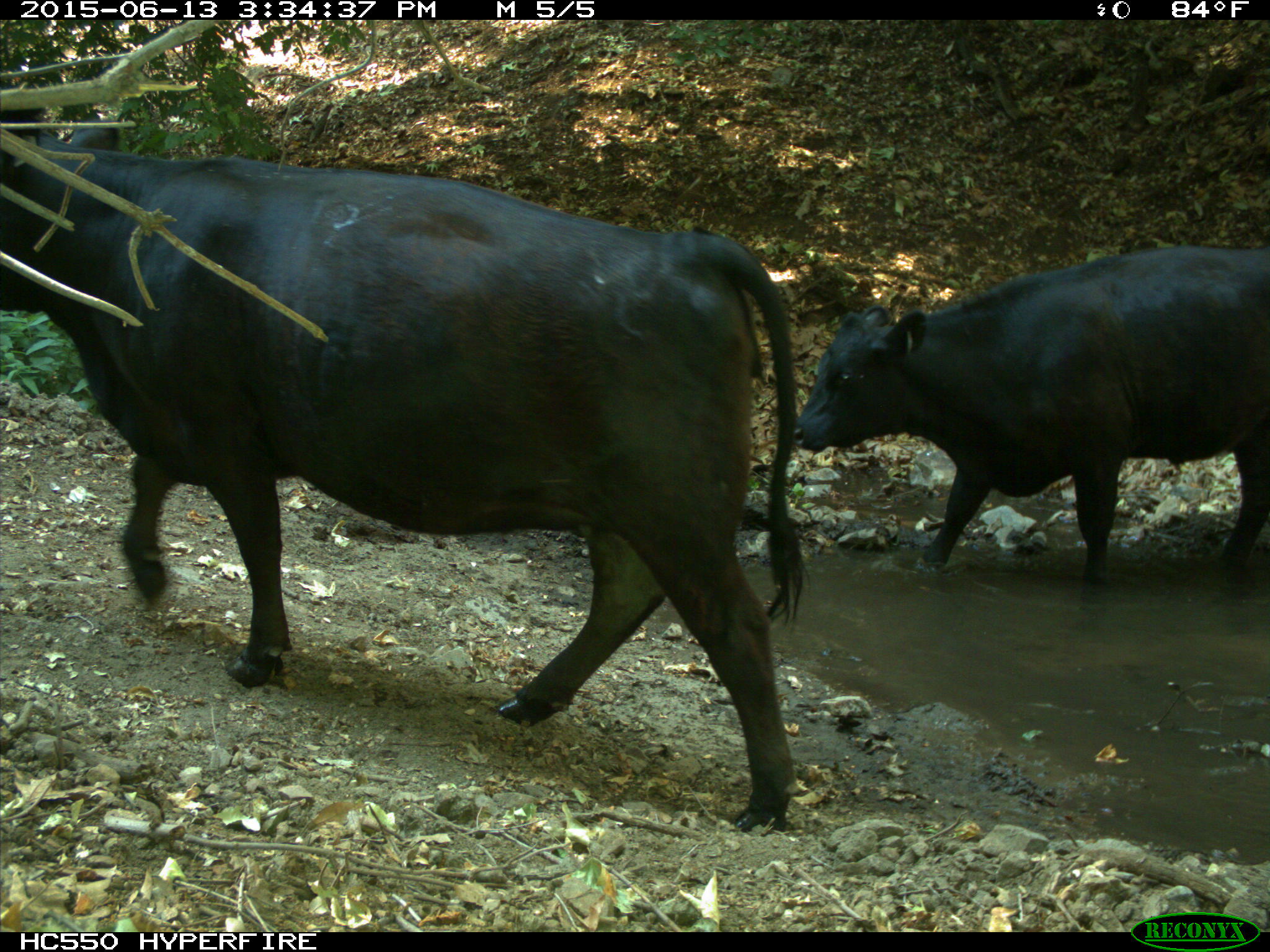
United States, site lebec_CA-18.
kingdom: Animalia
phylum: Chordata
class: Mammalia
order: Artiodactyla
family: Bovidae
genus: Bos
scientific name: Bos taurus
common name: domestic cow